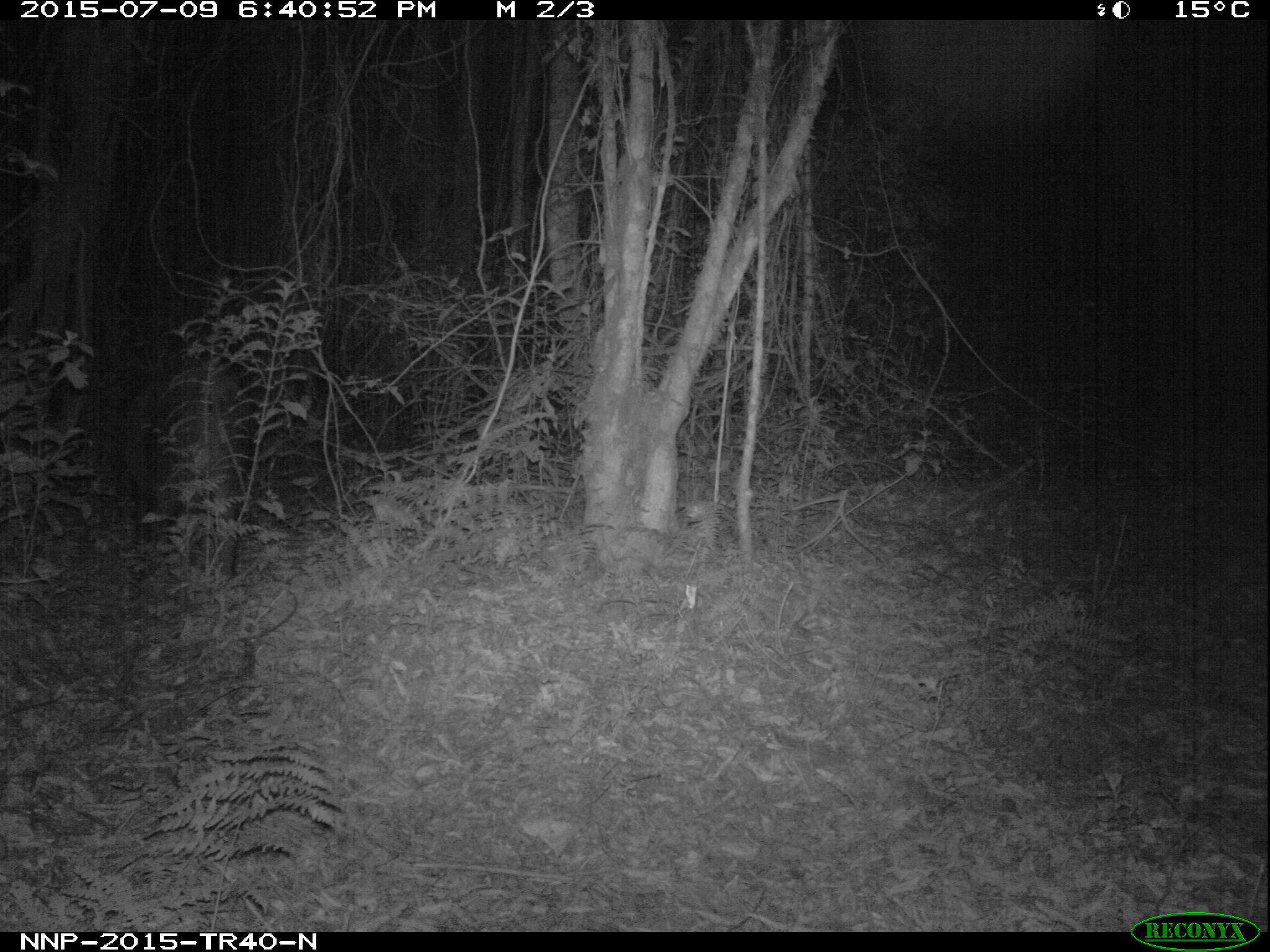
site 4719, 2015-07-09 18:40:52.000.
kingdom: Animalia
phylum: Chordata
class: Mammalia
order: Artiodactyla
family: Suidae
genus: Potamochoerus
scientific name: Potamochoerus larvatus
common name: bushpig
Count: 1.